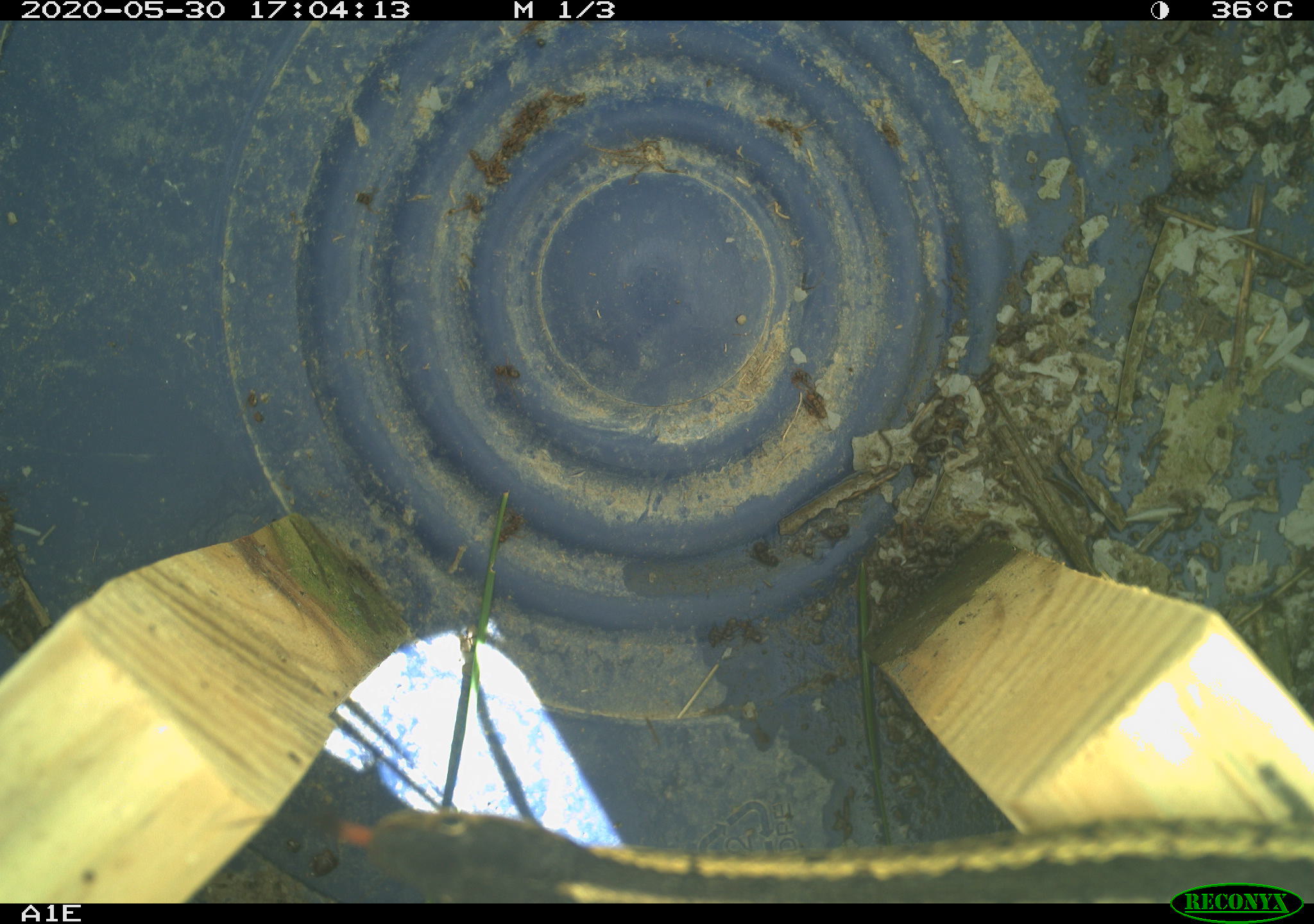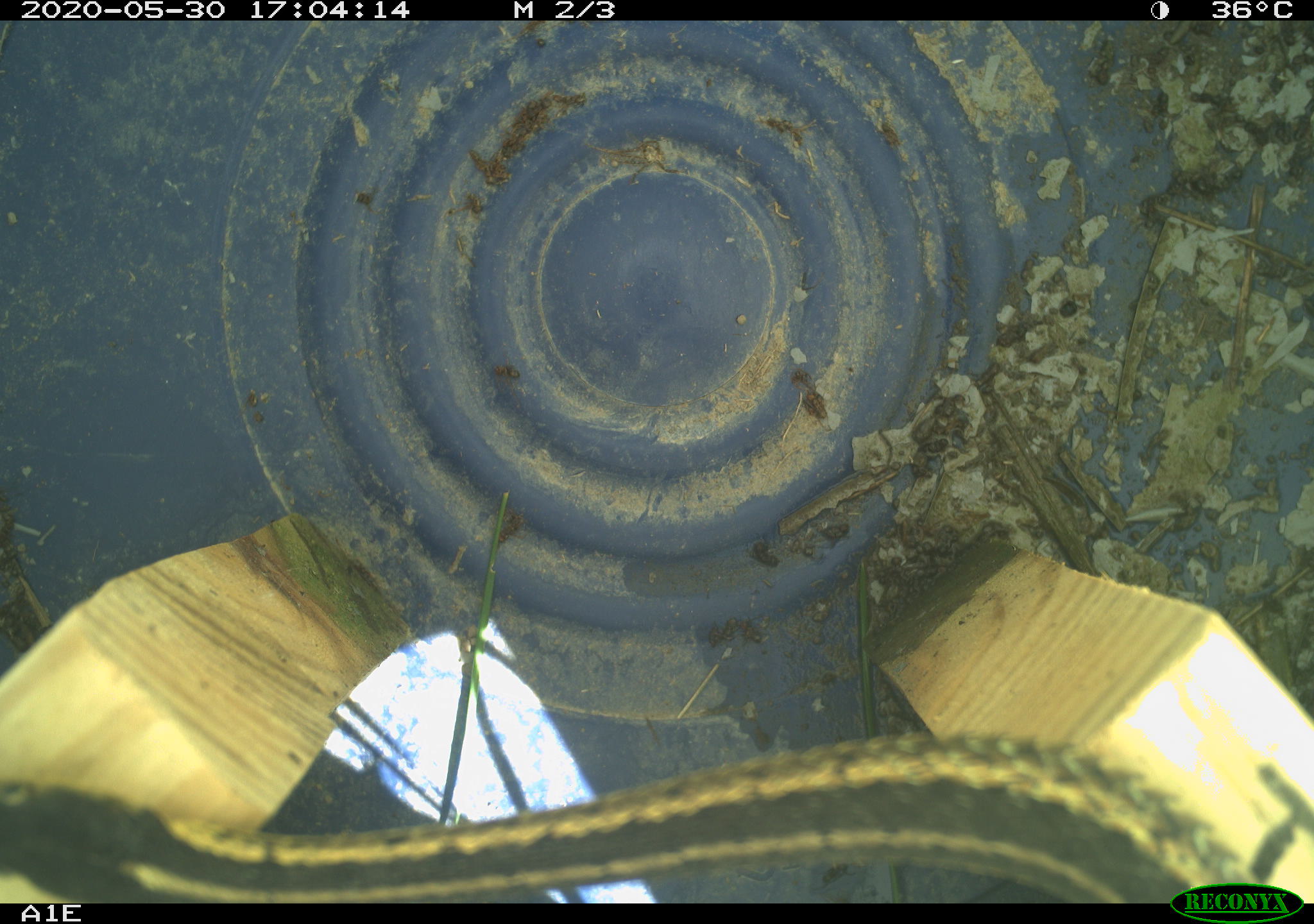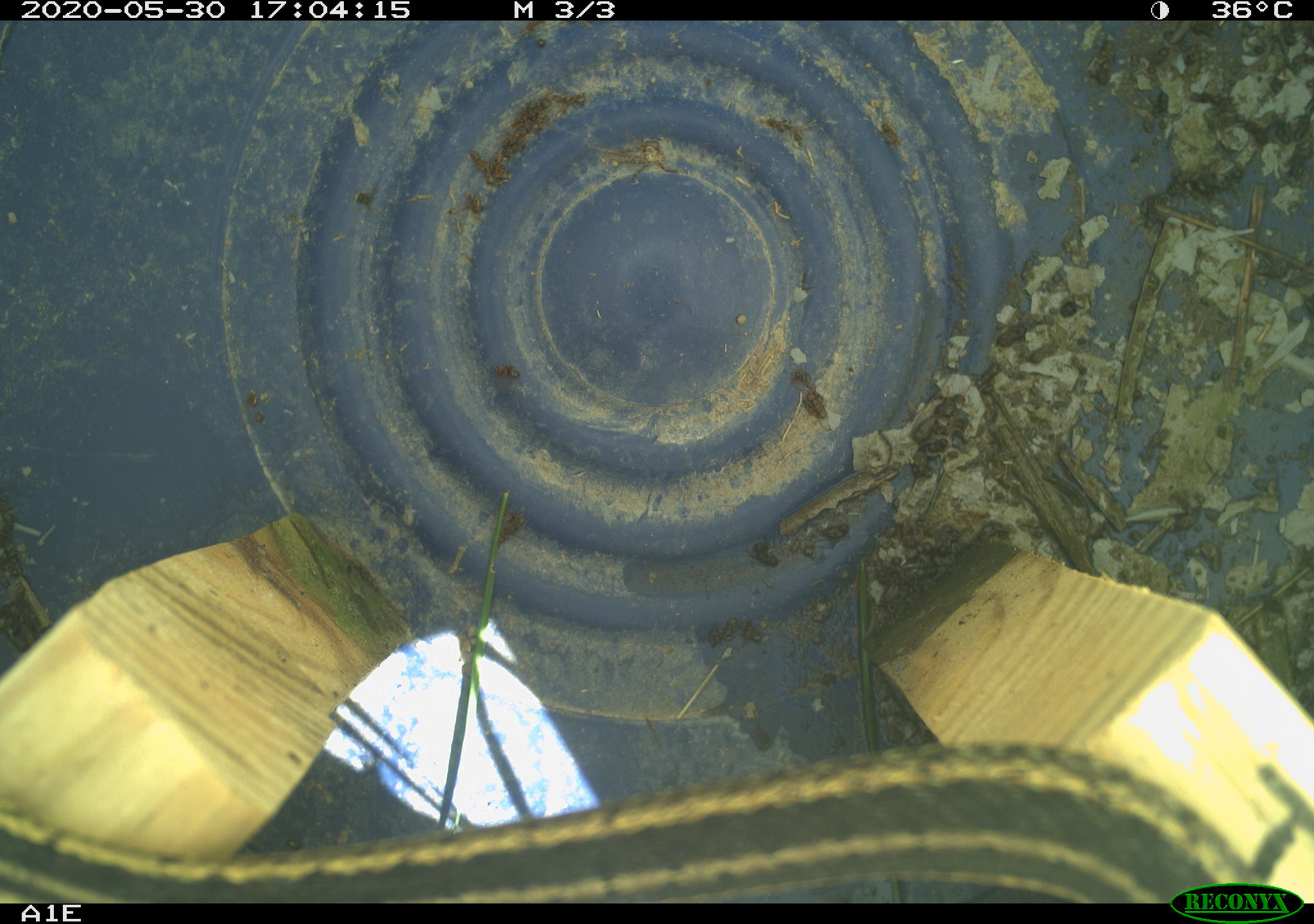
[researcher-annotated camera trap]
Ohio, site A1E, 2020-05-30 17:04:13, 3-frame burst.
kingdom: Animalia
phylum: Chordata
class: Reptilia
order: Squamata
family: Colubridae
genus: Thamnophis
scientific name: Thamnophis sirtalis sirtalis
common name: eastern gartersnake